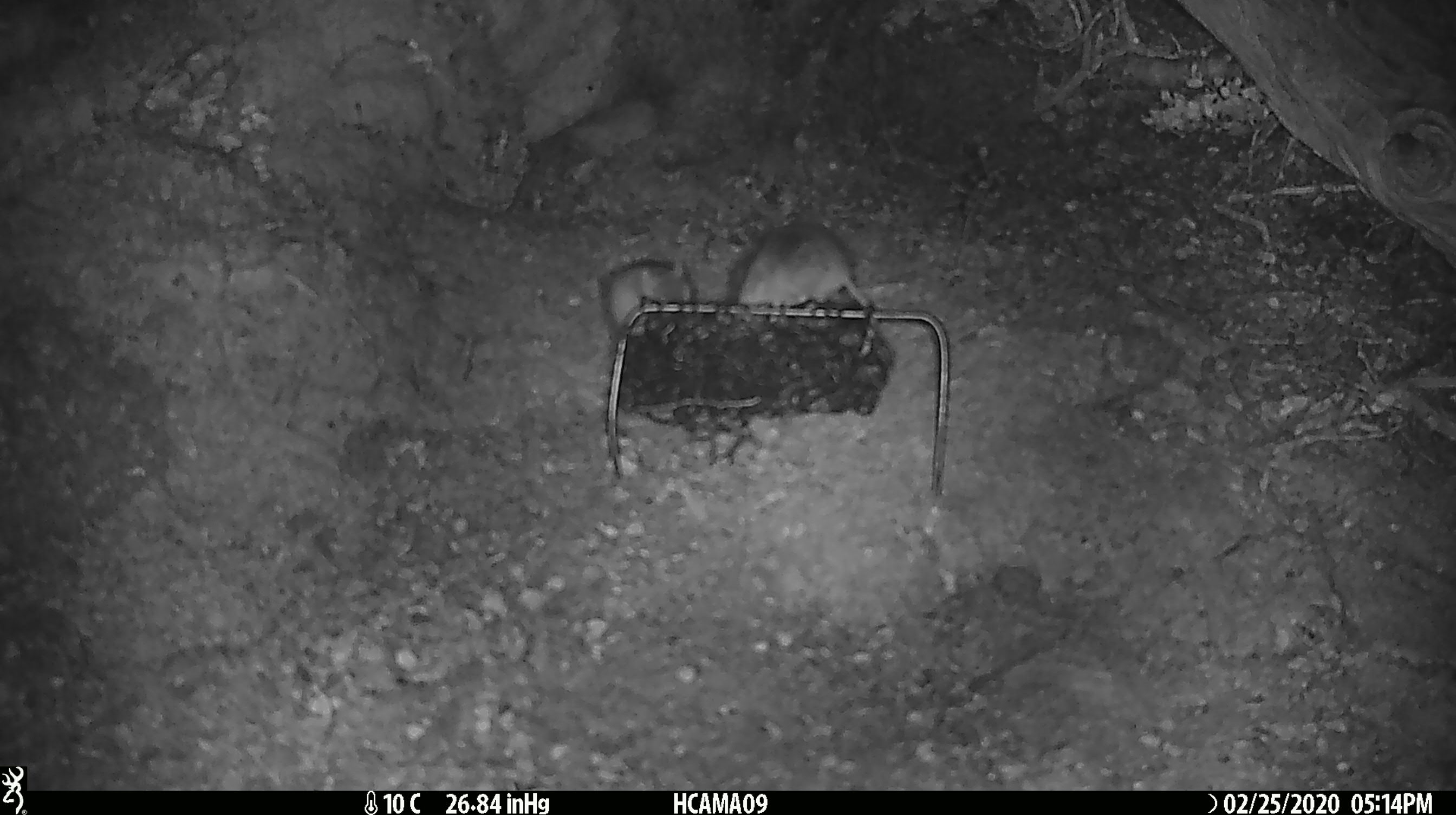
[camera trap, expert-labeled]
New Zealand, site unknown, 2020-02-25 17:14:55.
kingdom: Animalia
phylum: Chordata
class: Mammalia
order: Rodentia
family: Muridae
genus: Mus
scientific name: Mus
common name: mouse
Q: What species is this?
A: Mouse (Mus).